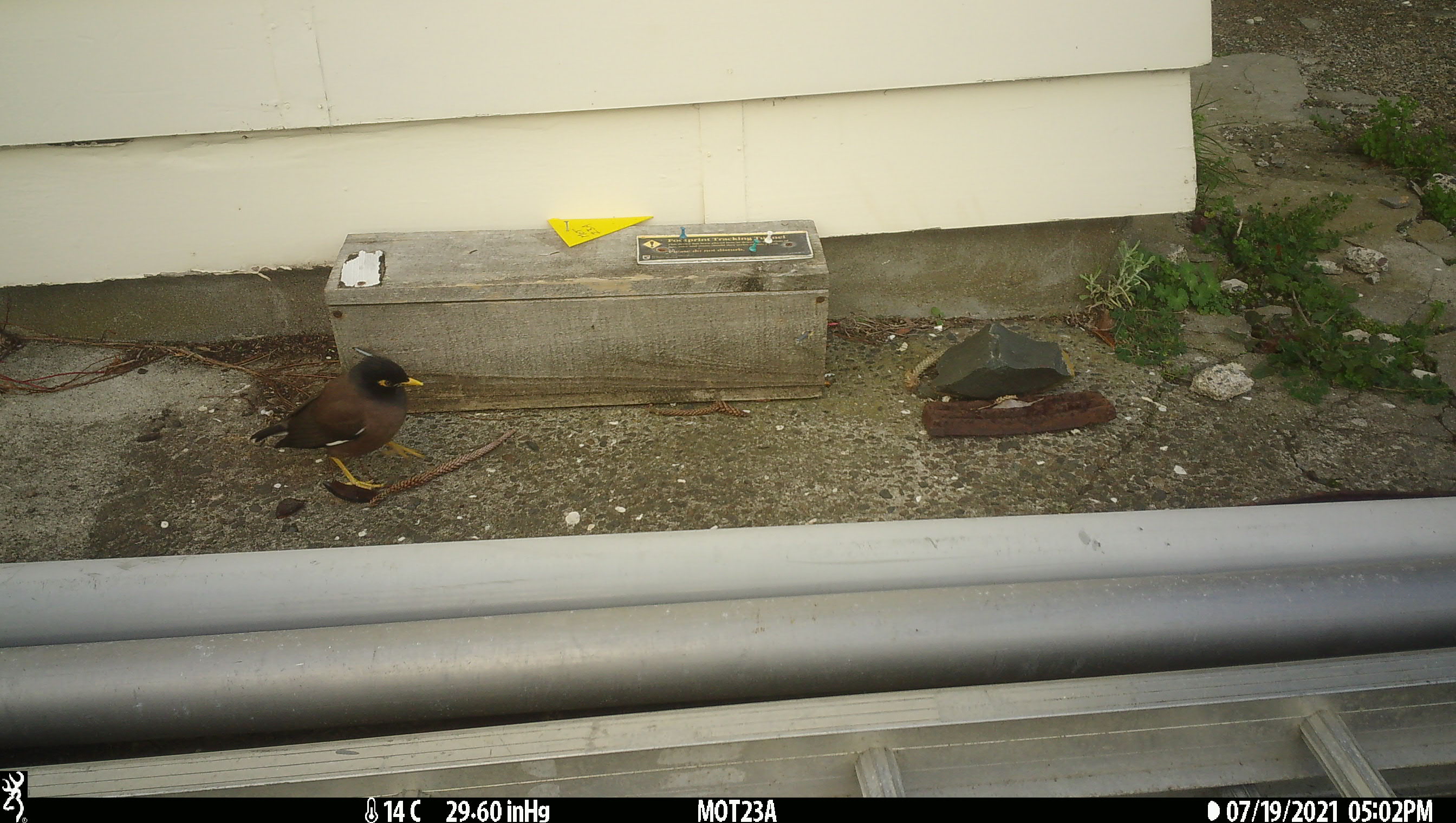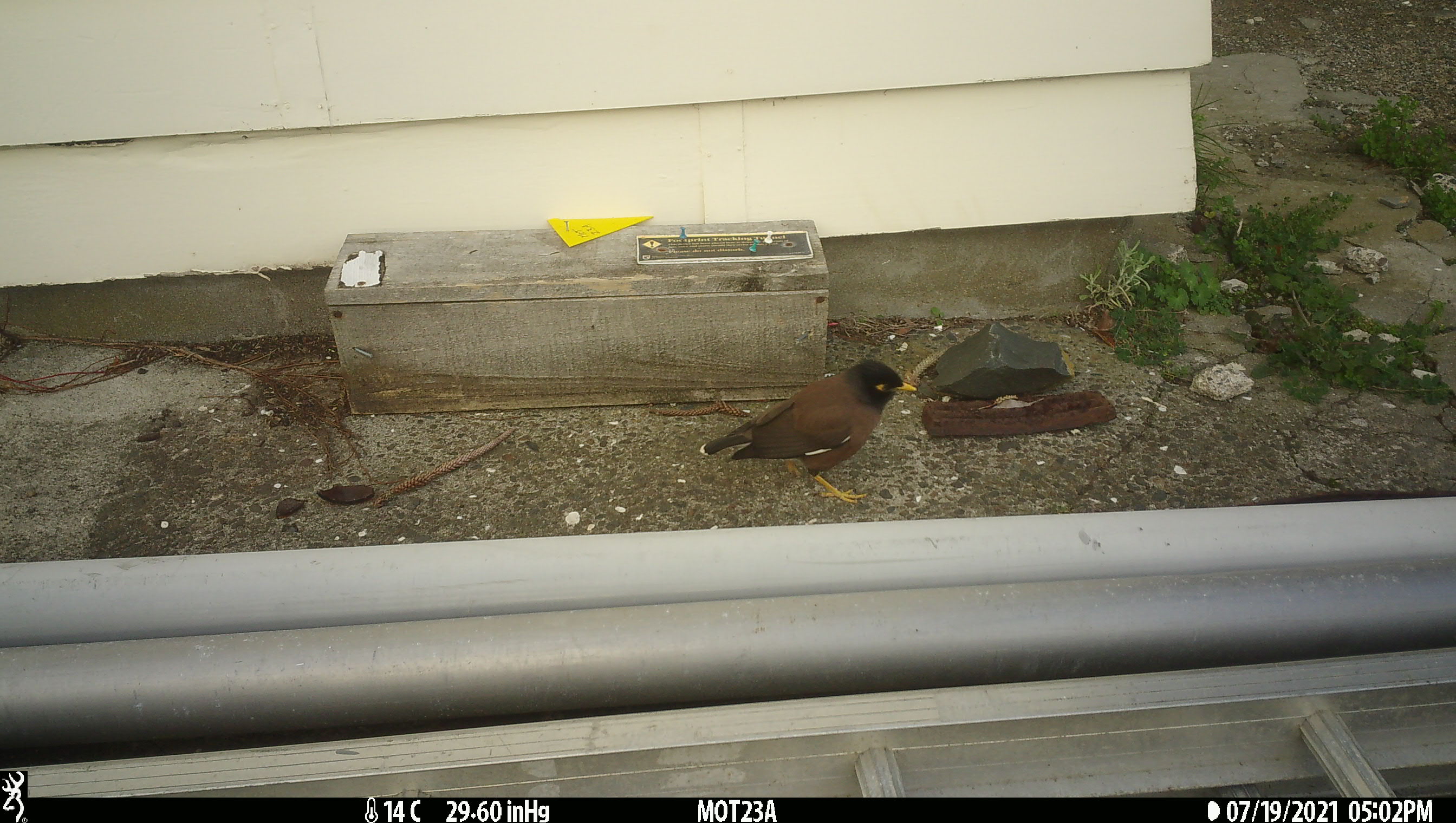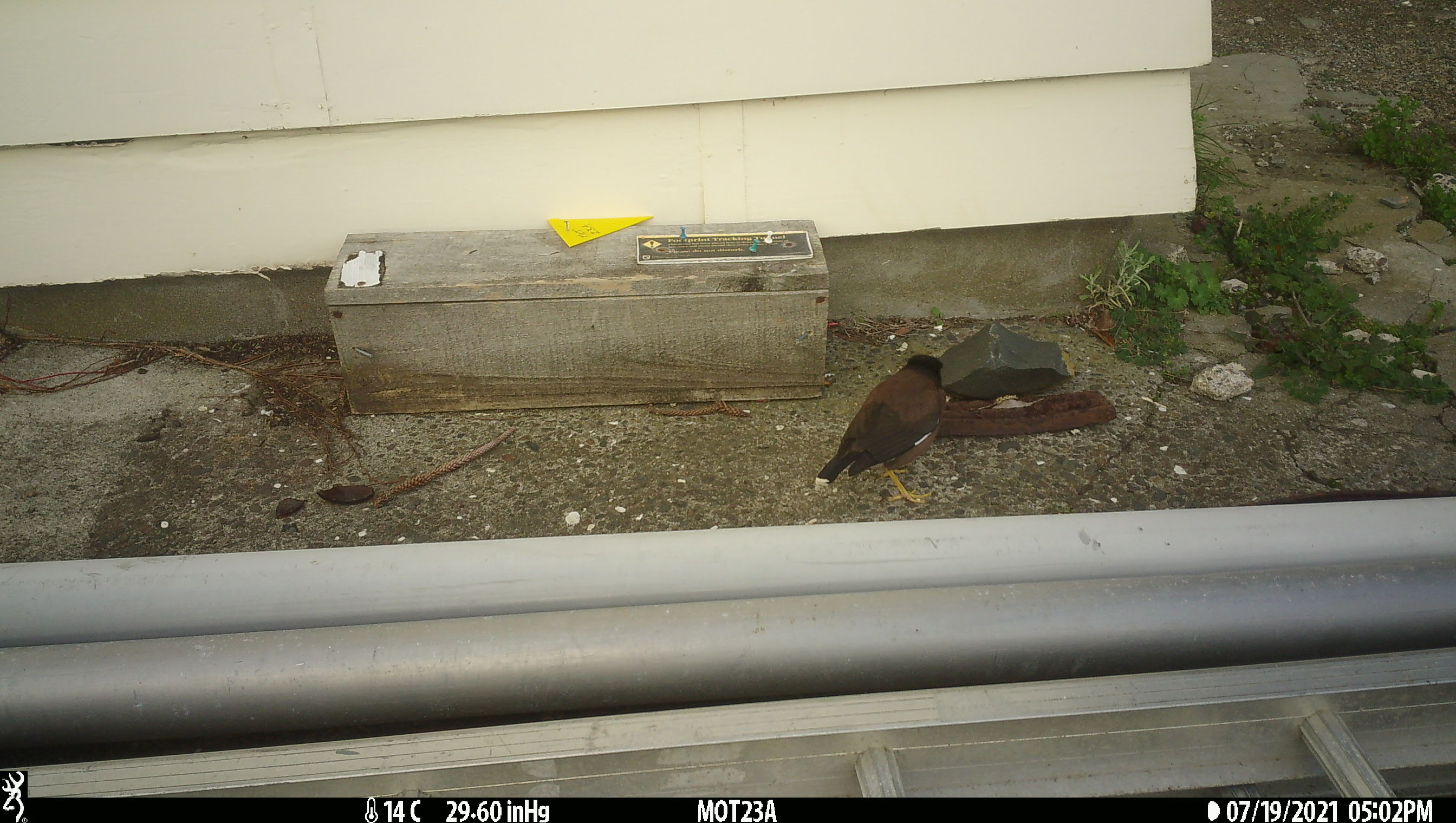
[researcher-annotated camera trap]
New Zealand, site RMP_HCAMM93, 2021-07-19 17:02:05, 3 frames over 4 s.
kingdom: Animalia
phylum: Chordata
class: Aves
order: Passeriformes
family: Sturnidae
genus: Acridotheres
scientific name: Acridotheres tristis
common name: common myna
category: myna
Myna (common myna) (Acridotheres tristis).